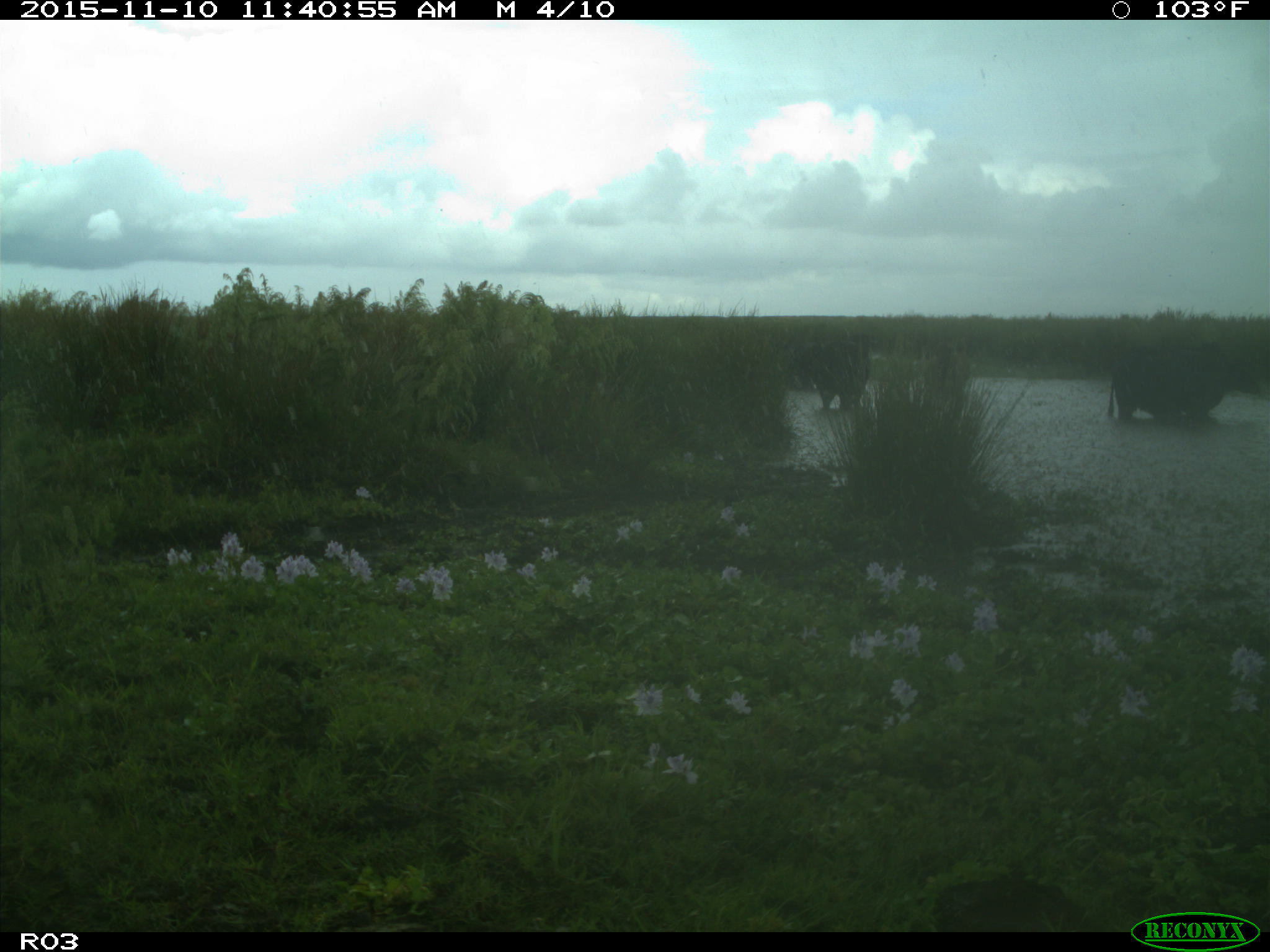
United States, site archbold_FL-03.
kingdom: Animalia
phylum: Chordata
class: Mammalia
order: Artiodactyla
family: Bovidae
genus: Bos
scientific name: Bos taurus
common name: domestic cow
Bos taurus (domestic cow).